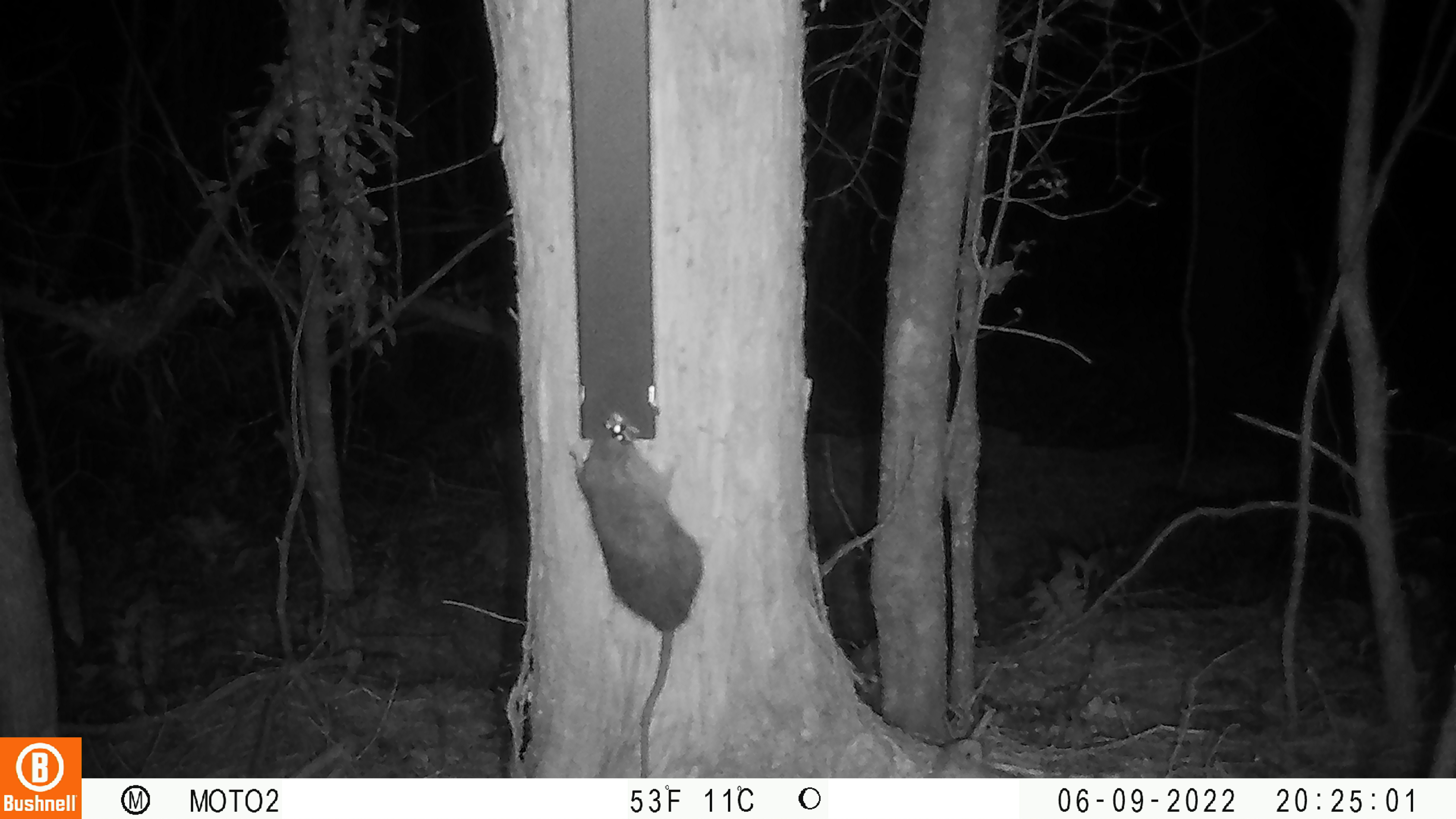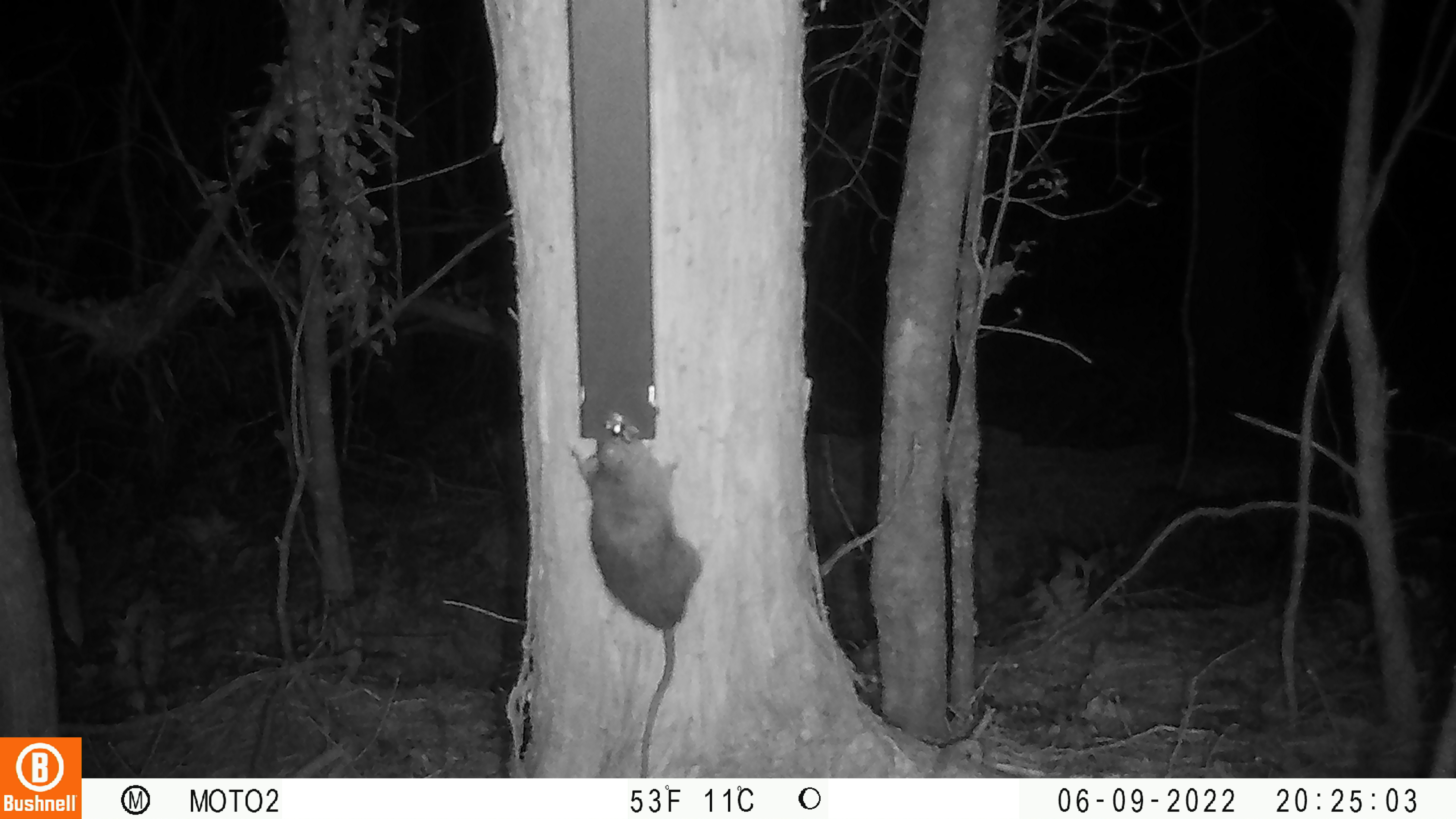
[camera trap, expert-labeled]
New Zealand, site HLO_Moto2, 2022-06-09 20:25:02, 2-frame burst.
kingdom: Animalia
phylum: Chordata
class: Mammalia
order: Rodentia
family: Muridae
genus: Rattus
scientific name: Rattus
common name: rat